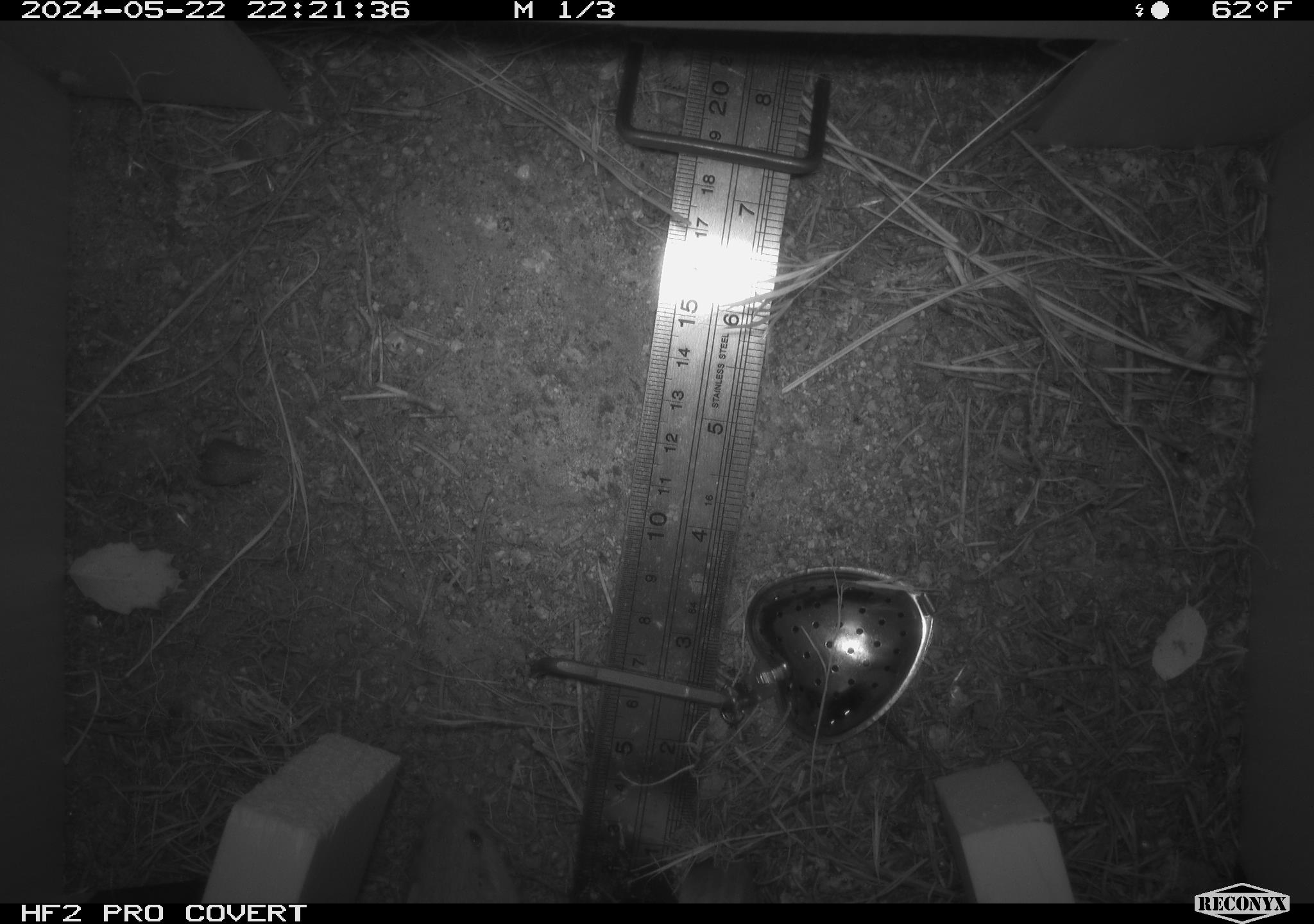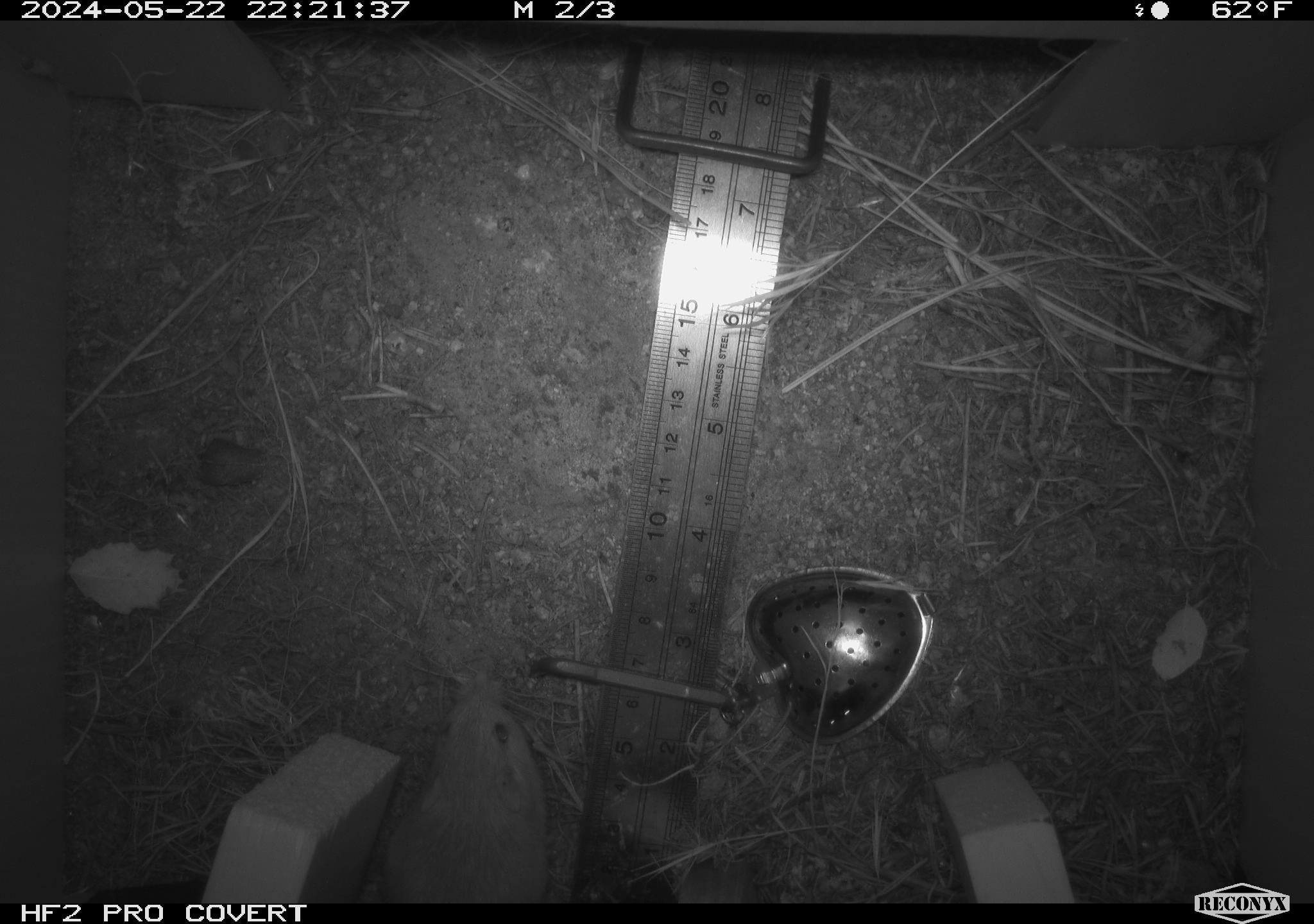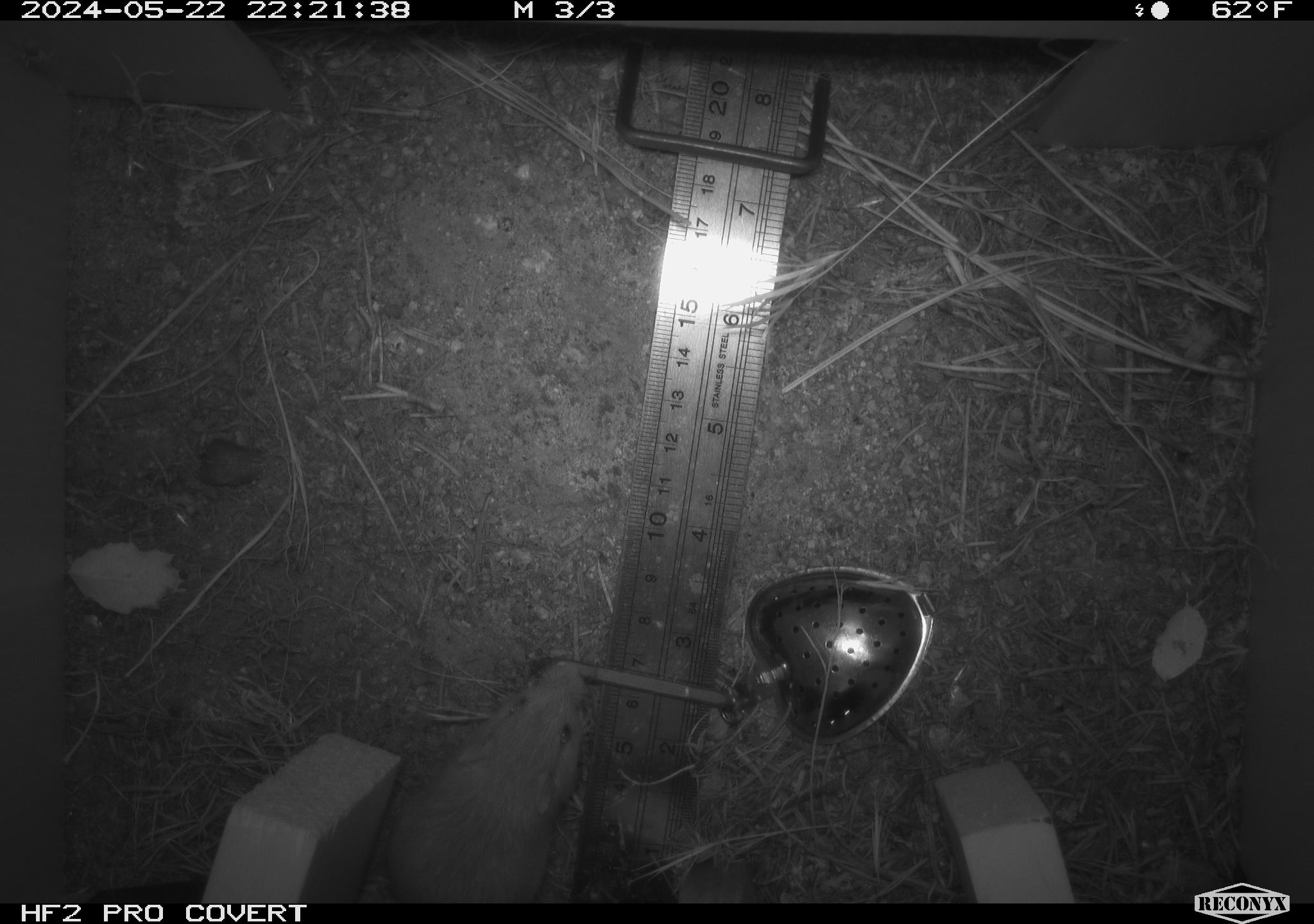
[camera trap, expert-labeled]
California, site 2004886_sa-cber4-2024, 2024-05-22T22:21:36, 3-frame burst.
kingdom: Animalia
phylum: Chordata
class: Mammalia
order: Rodentia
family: Heteromyidae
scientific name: Heteromyidae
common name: kangaroo rats and pocket mice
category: heteromyidae family